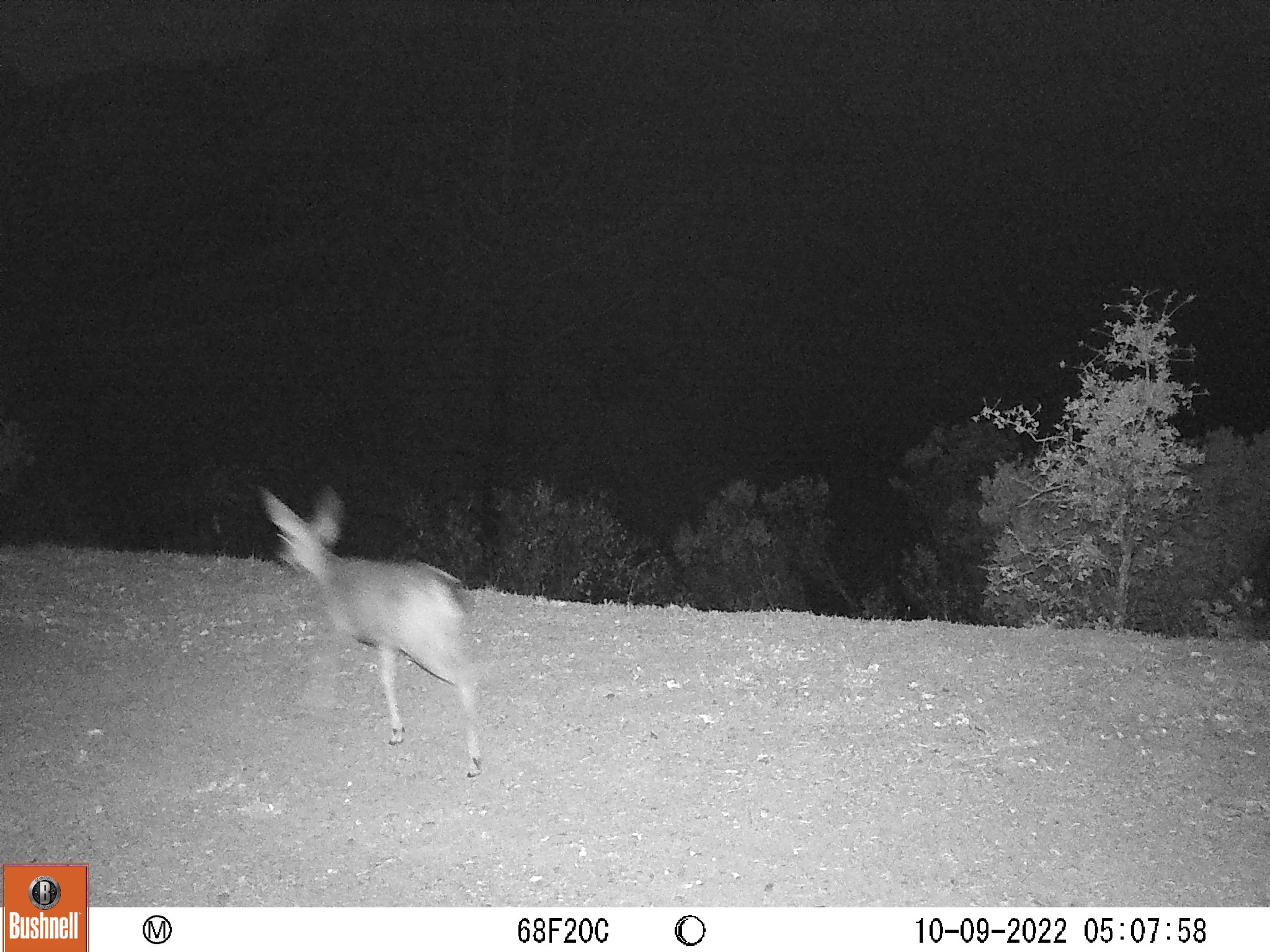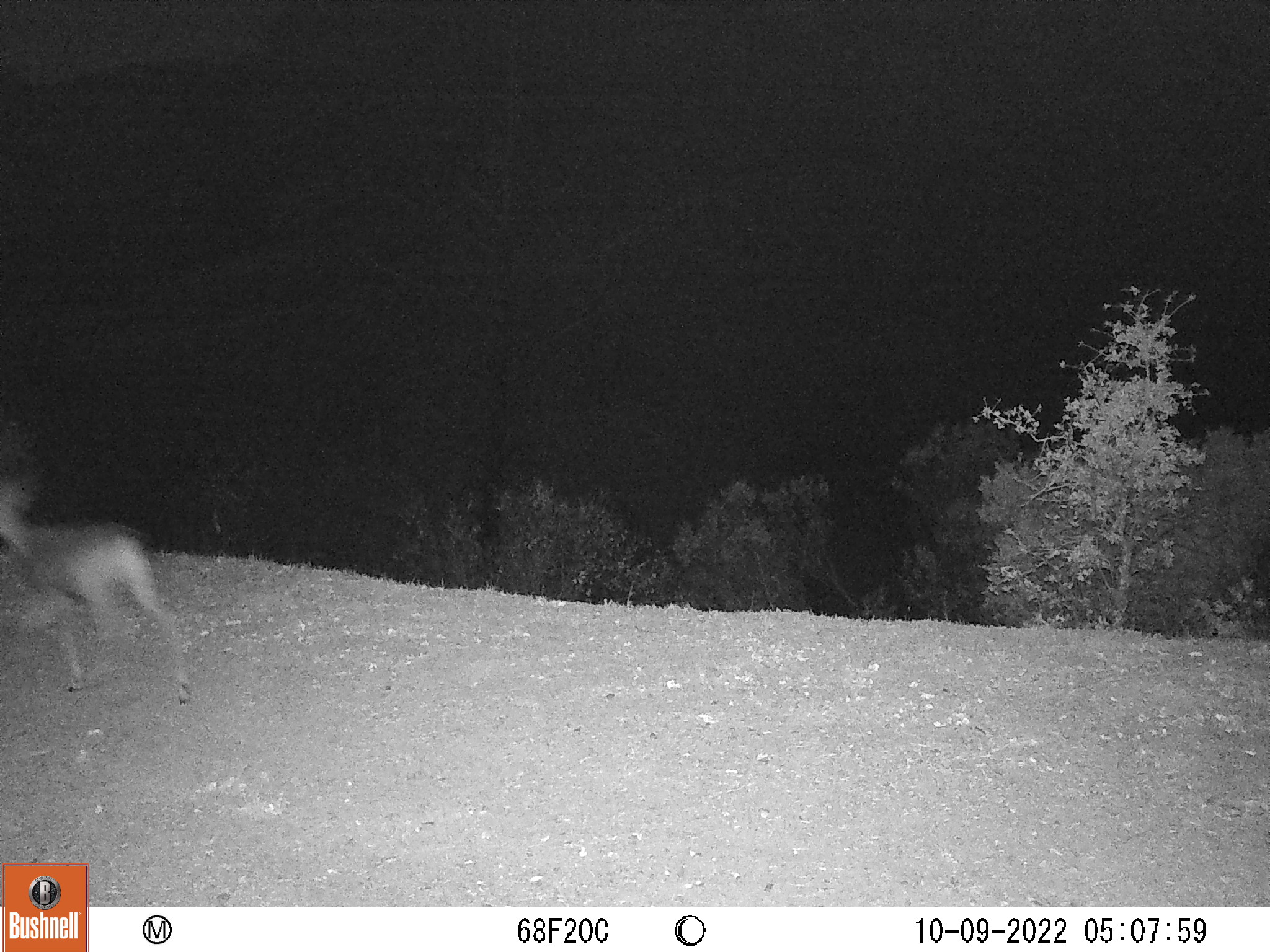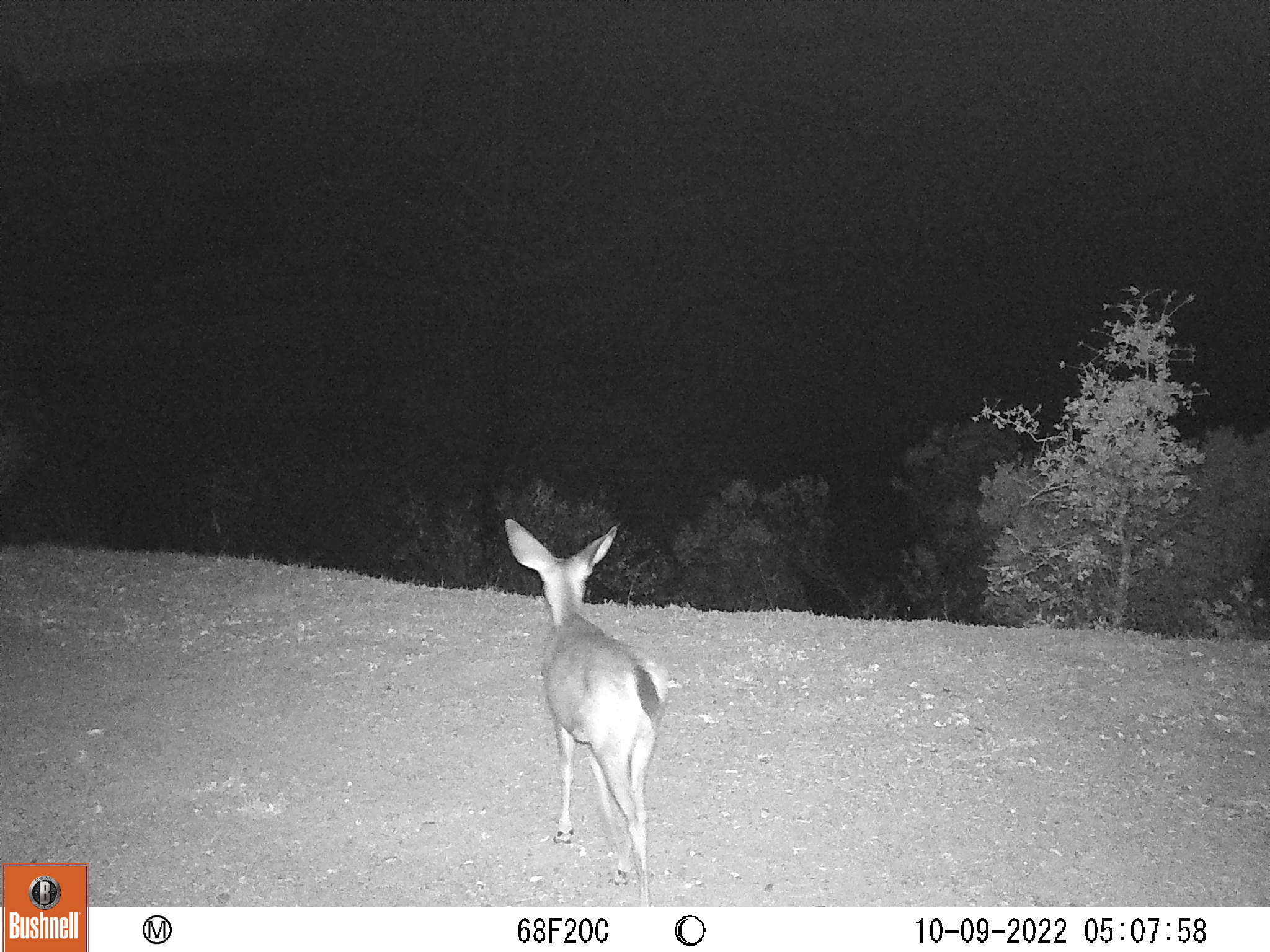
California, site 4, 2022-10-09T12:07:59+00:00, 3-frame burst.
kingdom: Animalia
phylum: Chordata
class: Mammalia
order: Artiodactyla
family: Cervidae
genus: Odocoileus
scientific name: Odocoileus hemionus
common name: mule deer